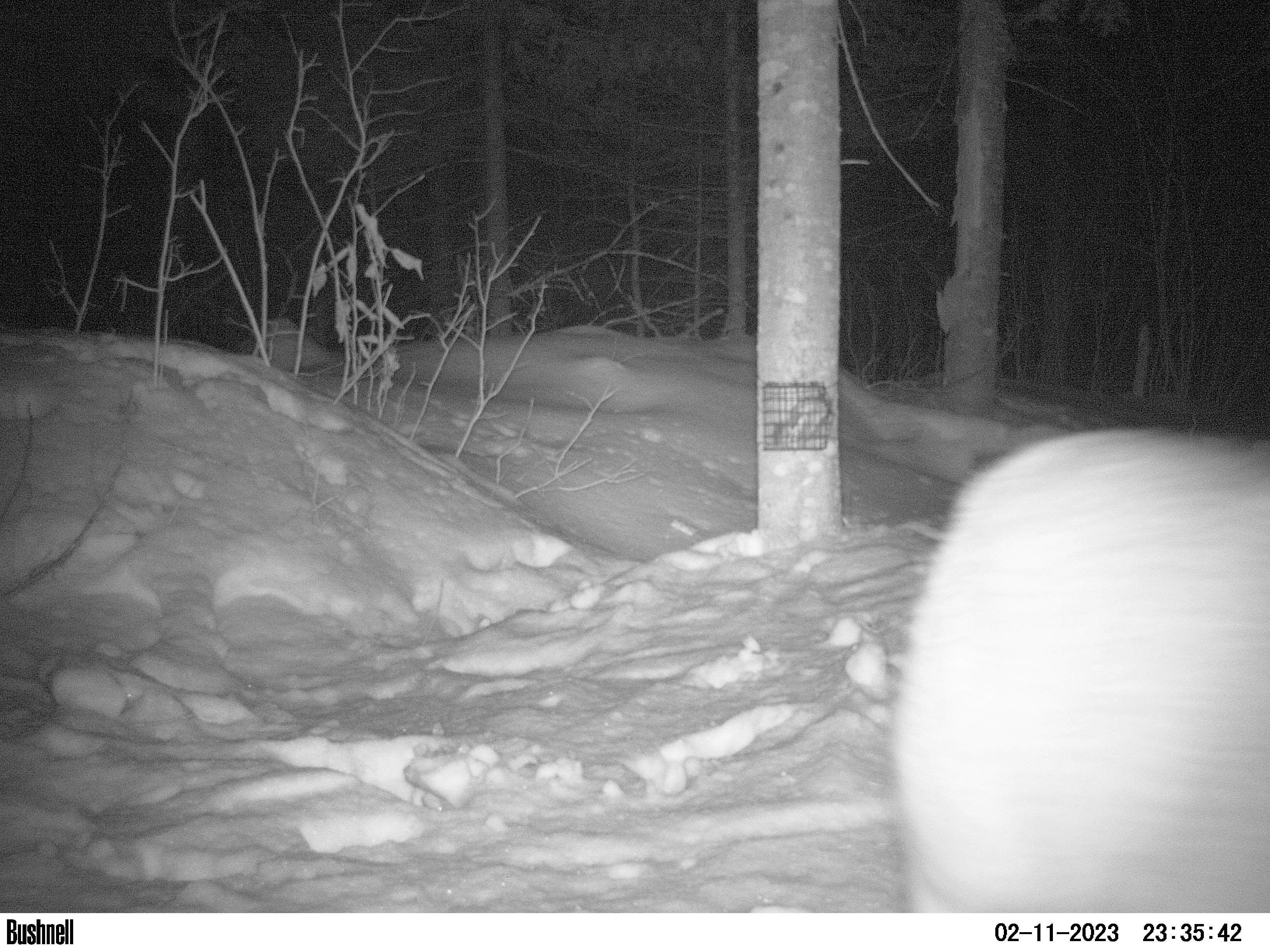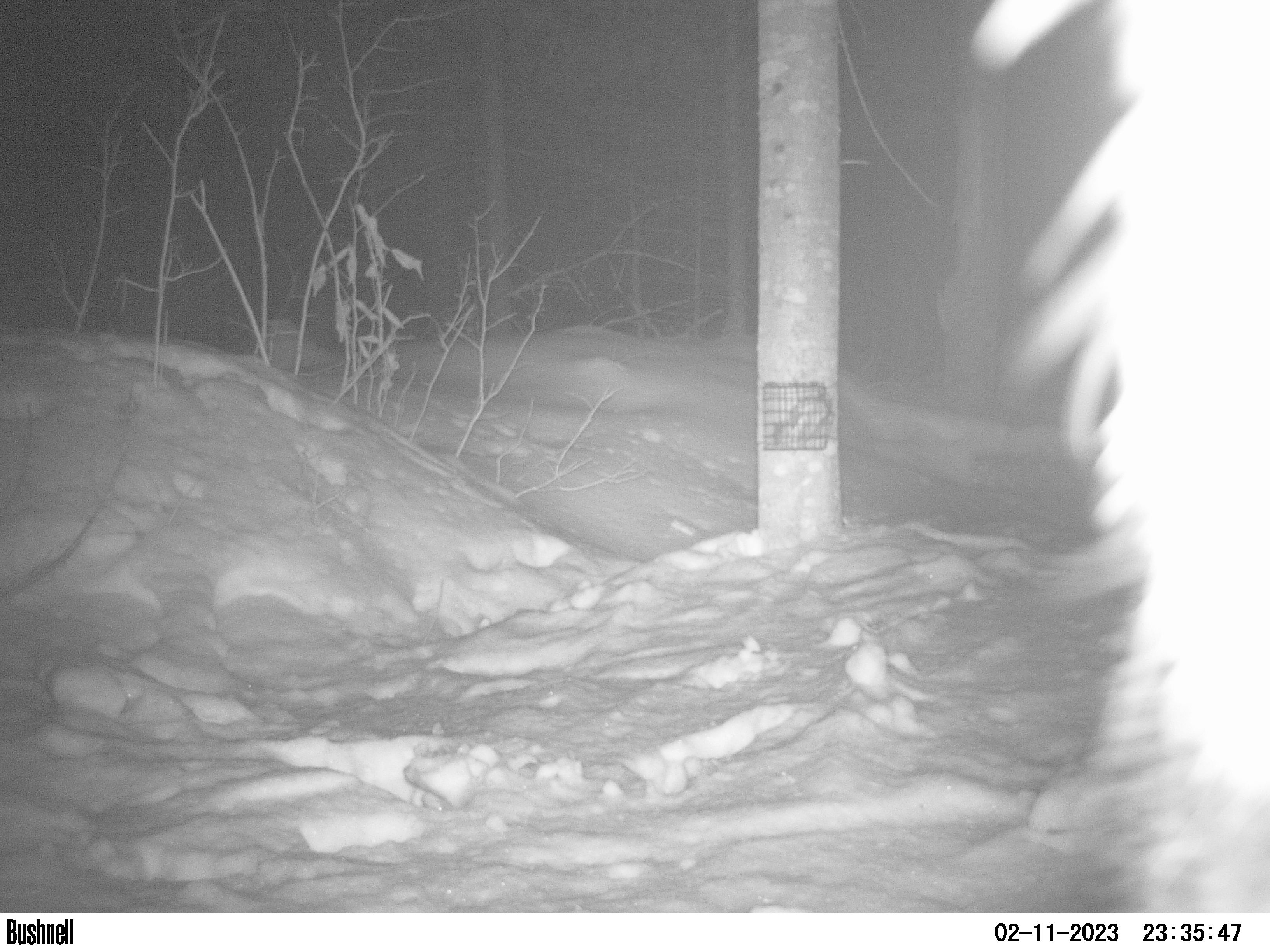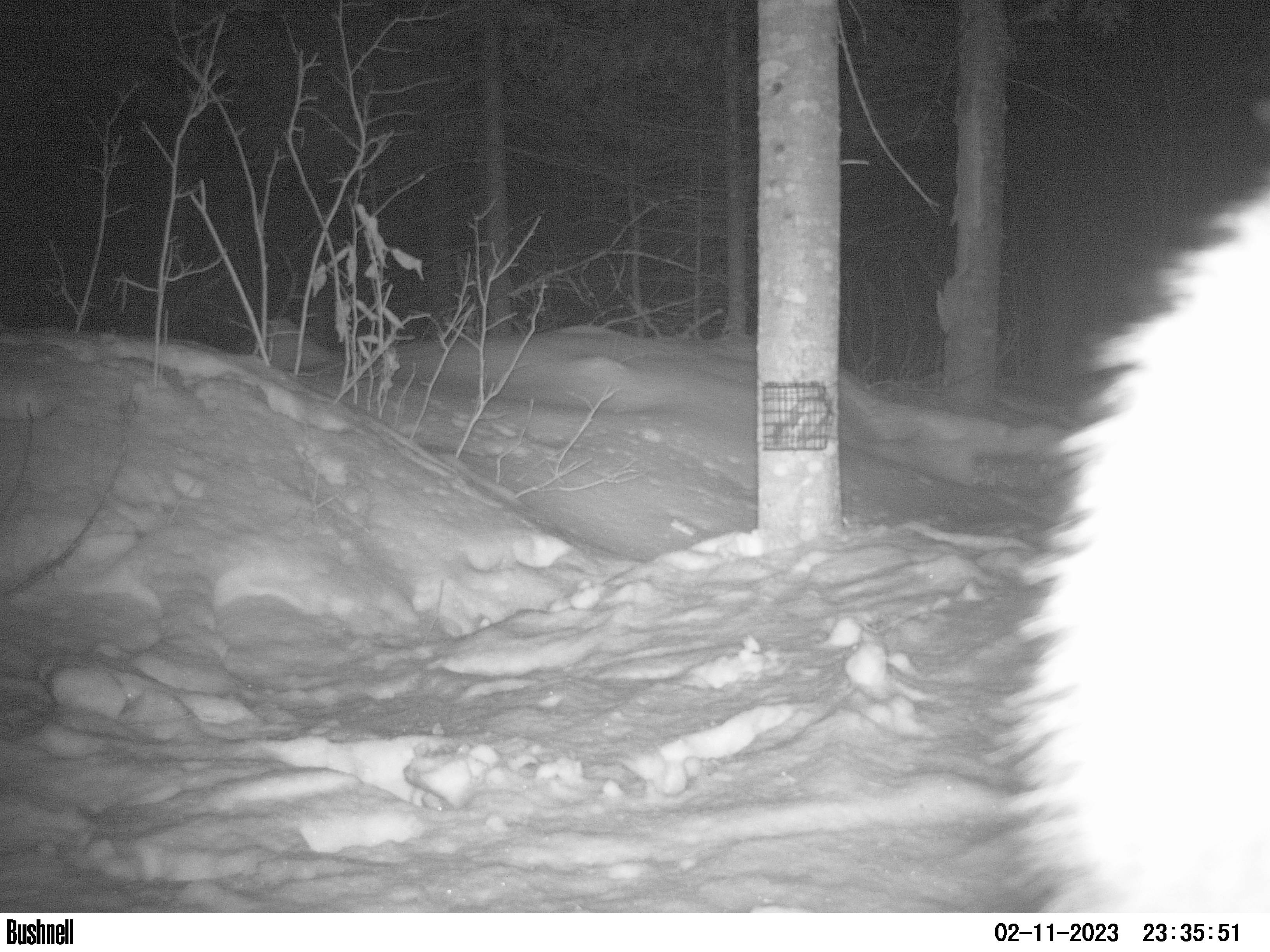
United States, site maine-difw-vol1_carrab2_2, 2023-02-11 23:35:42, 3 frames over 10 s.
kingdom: Animalia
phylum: Chordata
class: Mammalia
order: Carnivora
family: Felidae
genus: Lynx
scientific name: Lynx rufus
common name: bobcat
Bobcat (Lynx rufus).